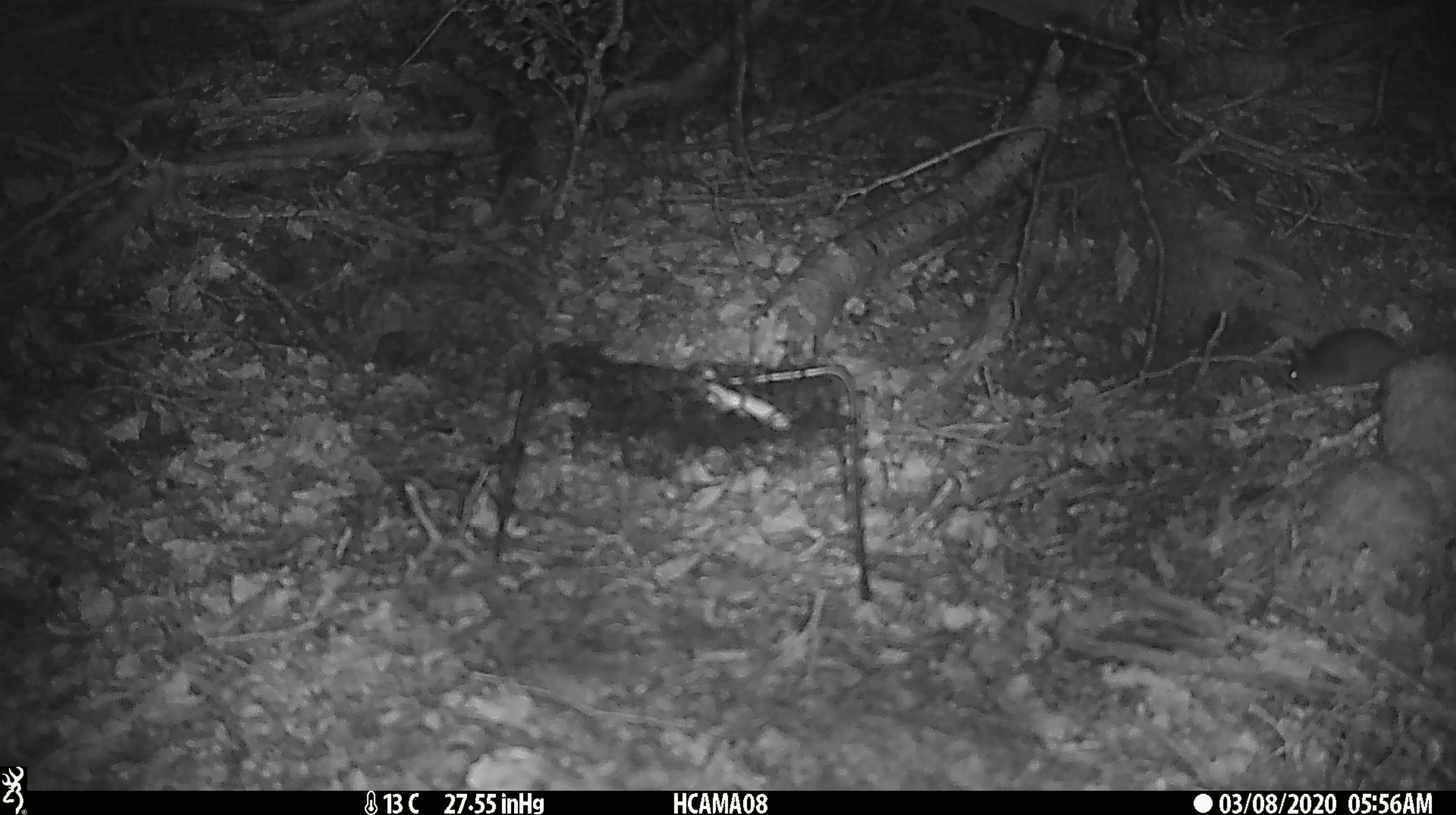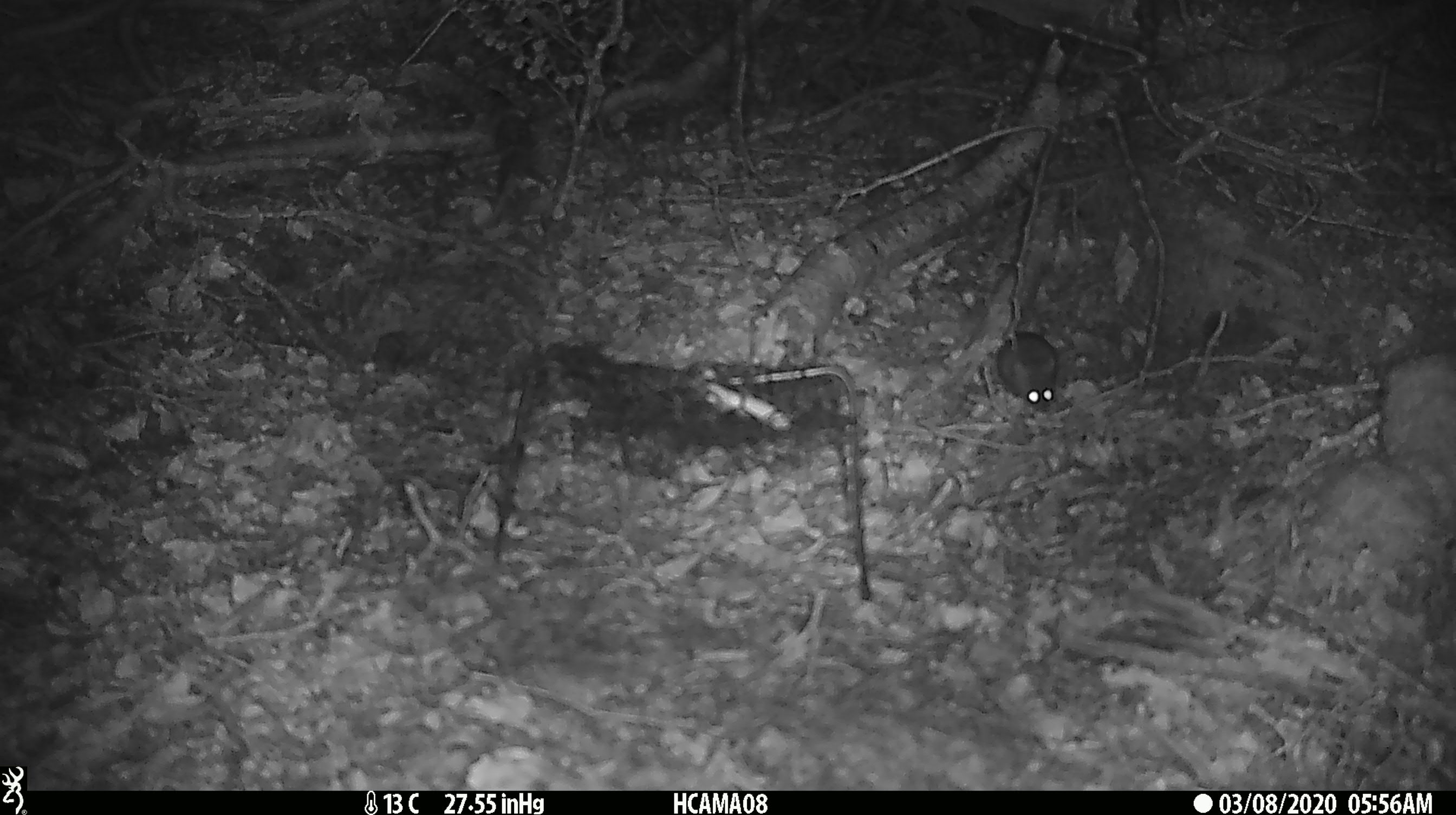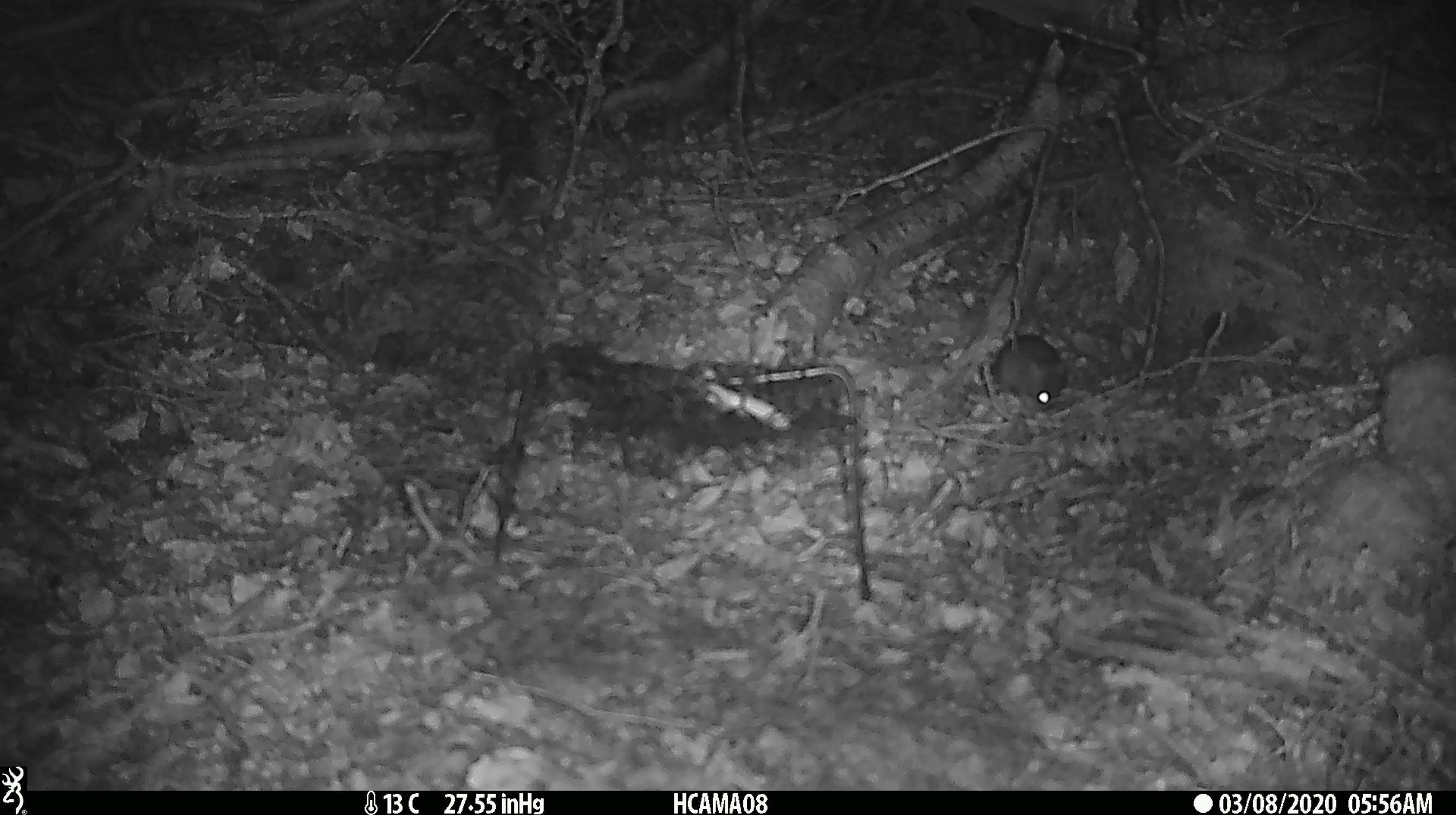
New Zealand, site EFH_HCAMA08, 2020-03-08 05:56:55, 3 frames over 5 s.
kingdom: Animalia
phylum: Chordata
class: Mammalia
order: Rodentia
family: Muridae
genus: Mus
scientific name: Mus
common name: mouse